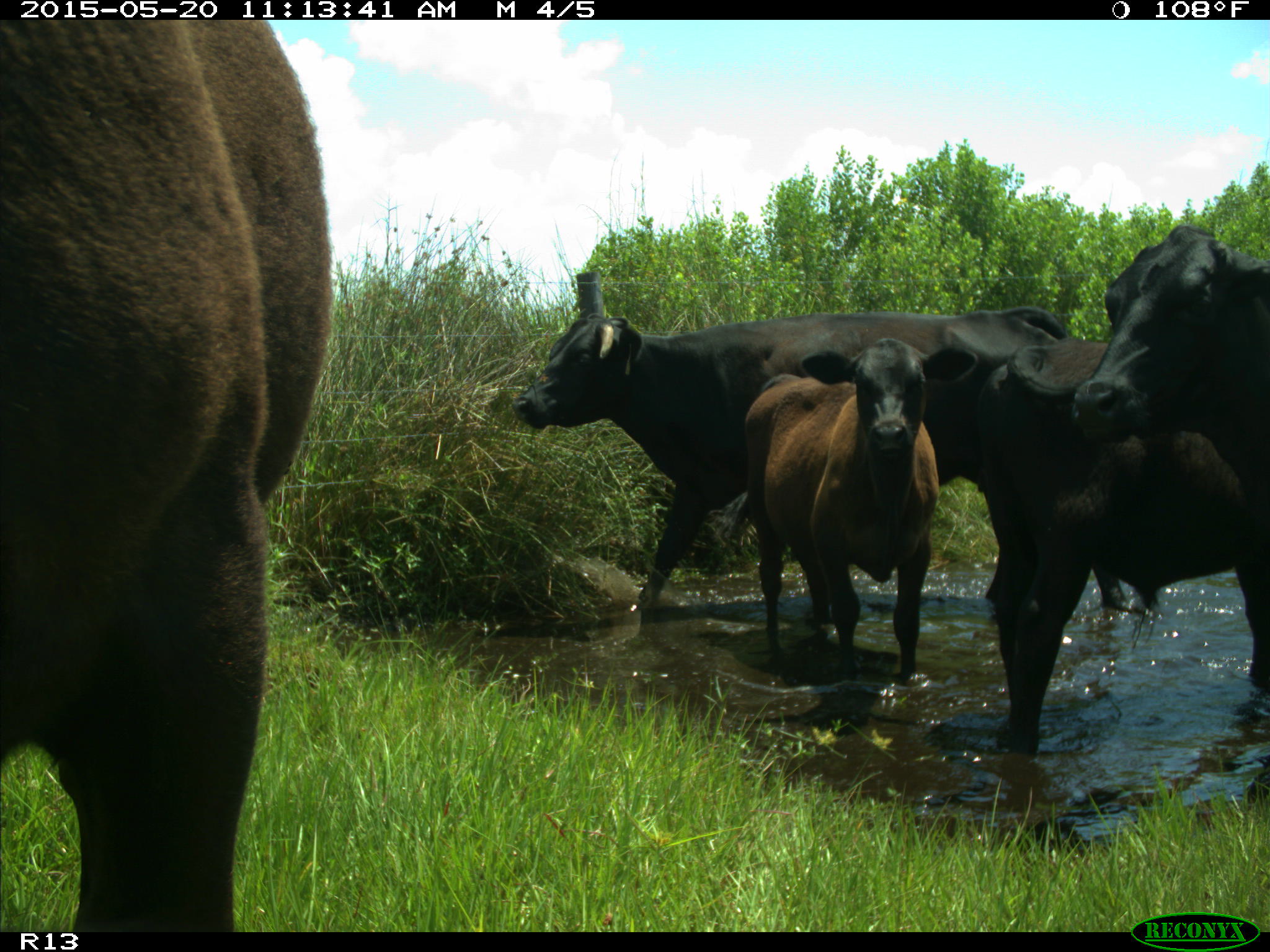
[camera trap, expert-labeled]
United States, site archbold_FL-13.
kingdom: Animalia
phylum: Chordata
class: Mammalia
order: Artiodactyla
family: Bovidae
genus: Bos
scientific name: Bos taurus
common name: domestic cow